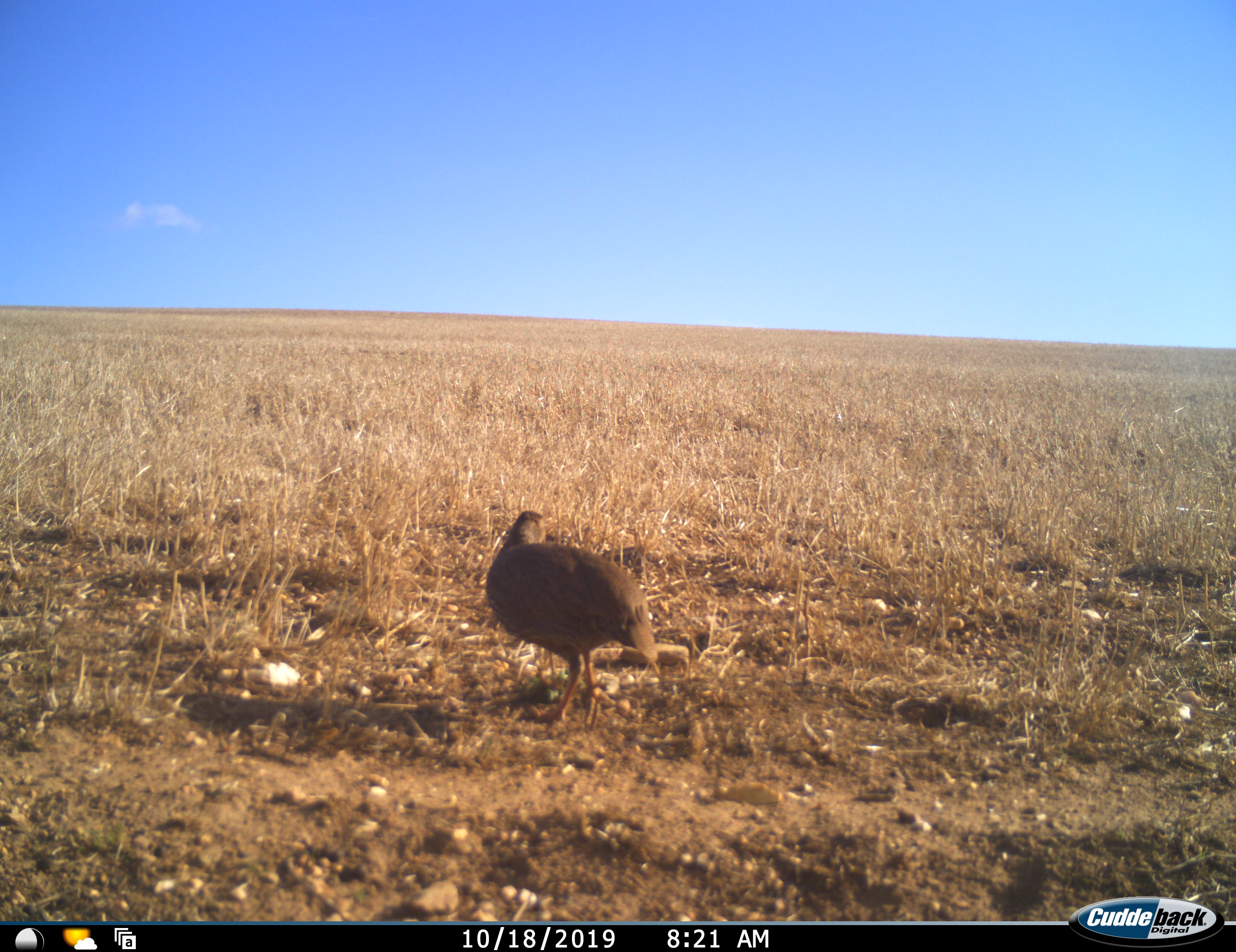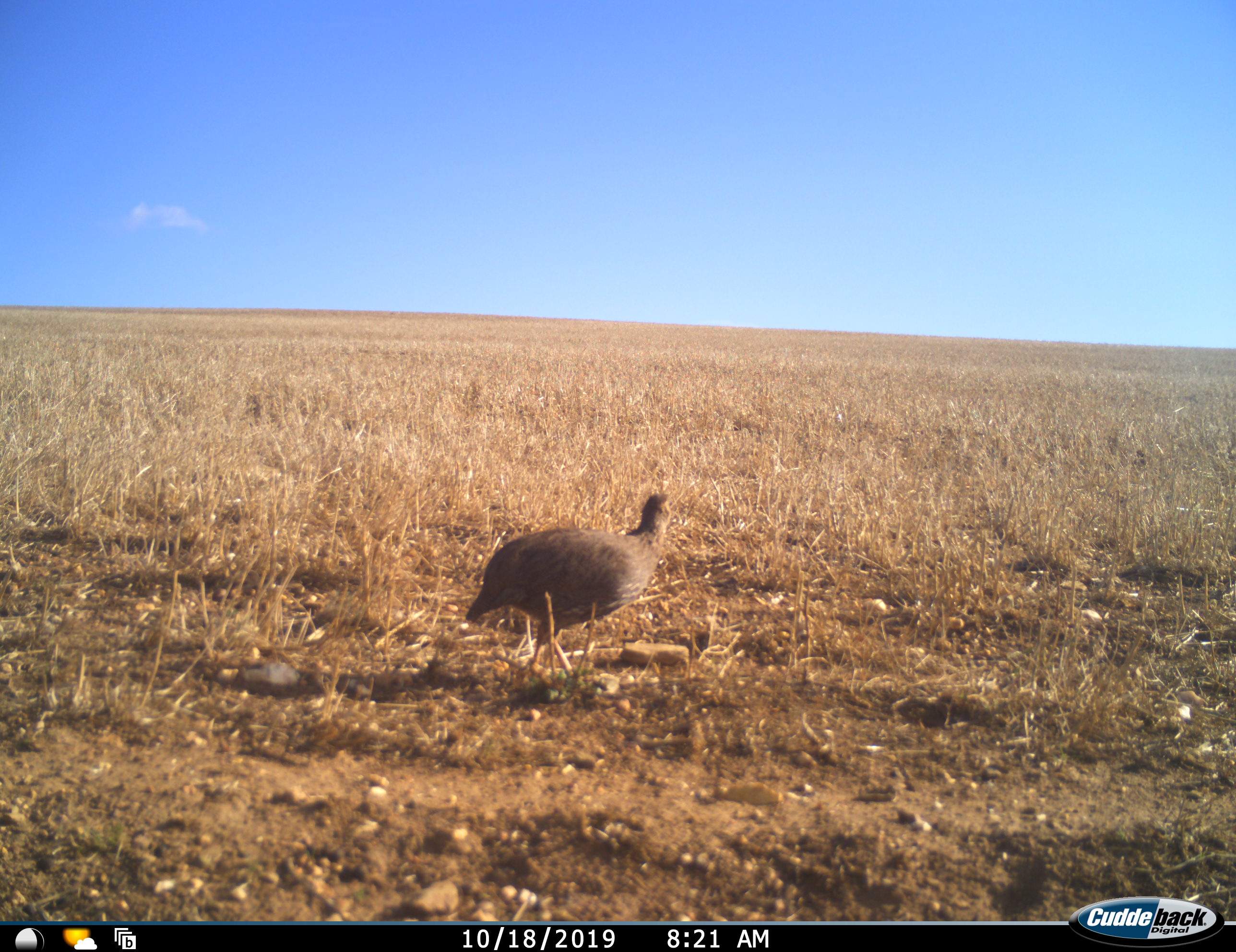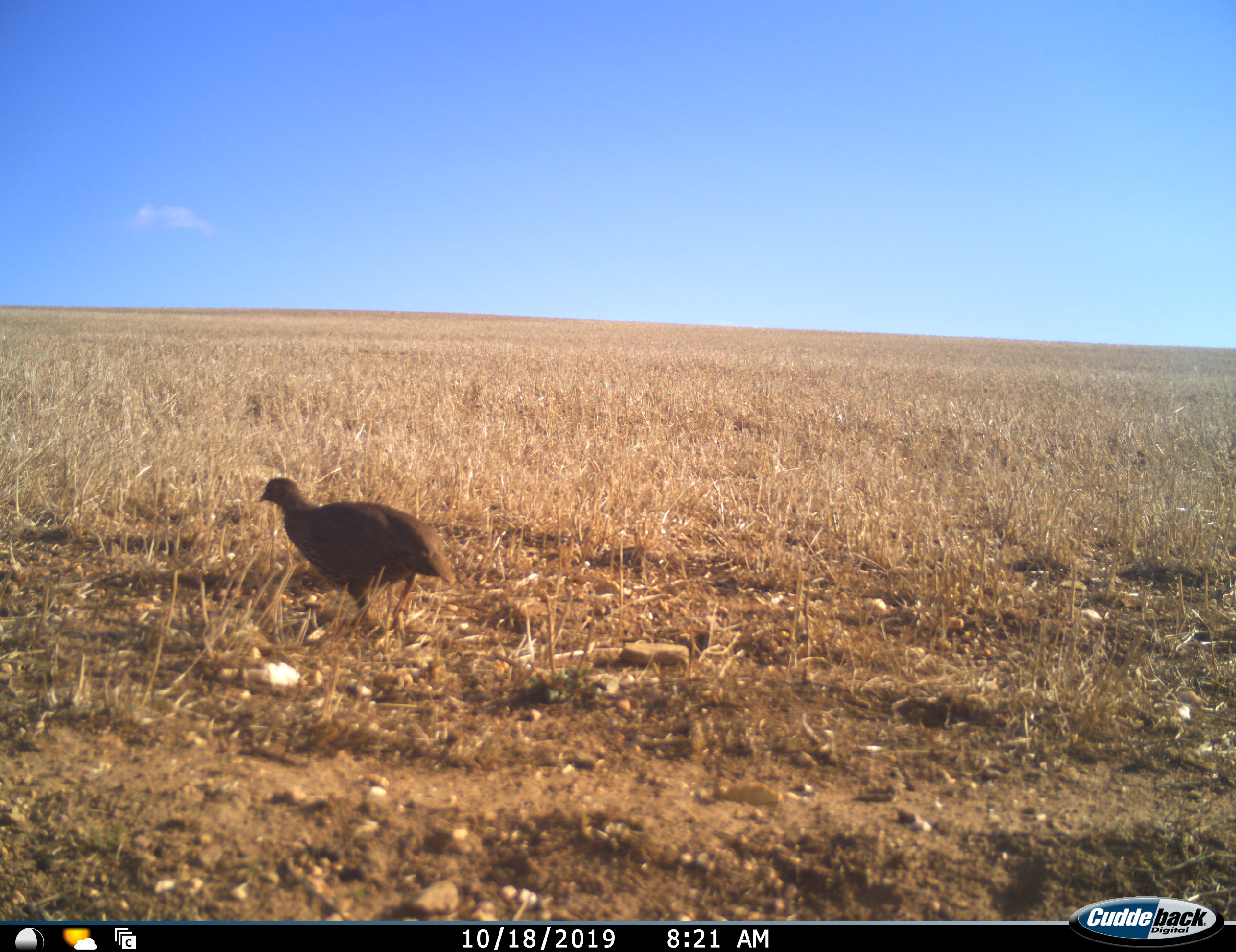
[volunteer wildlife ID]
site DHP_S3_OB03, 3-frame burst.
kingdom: Animalia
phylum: Chordata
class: Aves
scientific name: Aves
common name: bird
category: birdother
Birdother (bird) (Aves), count 1. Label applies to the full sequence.